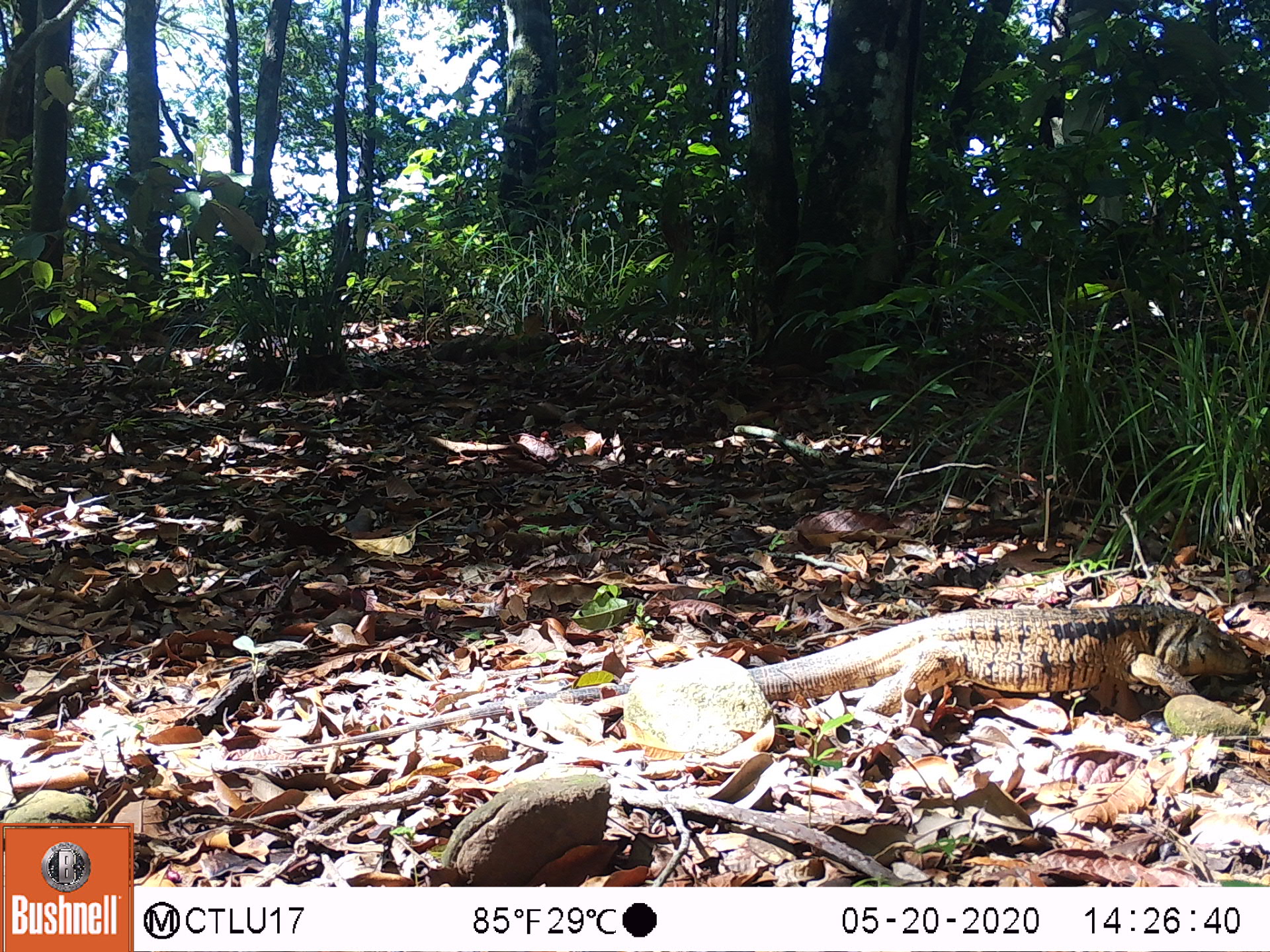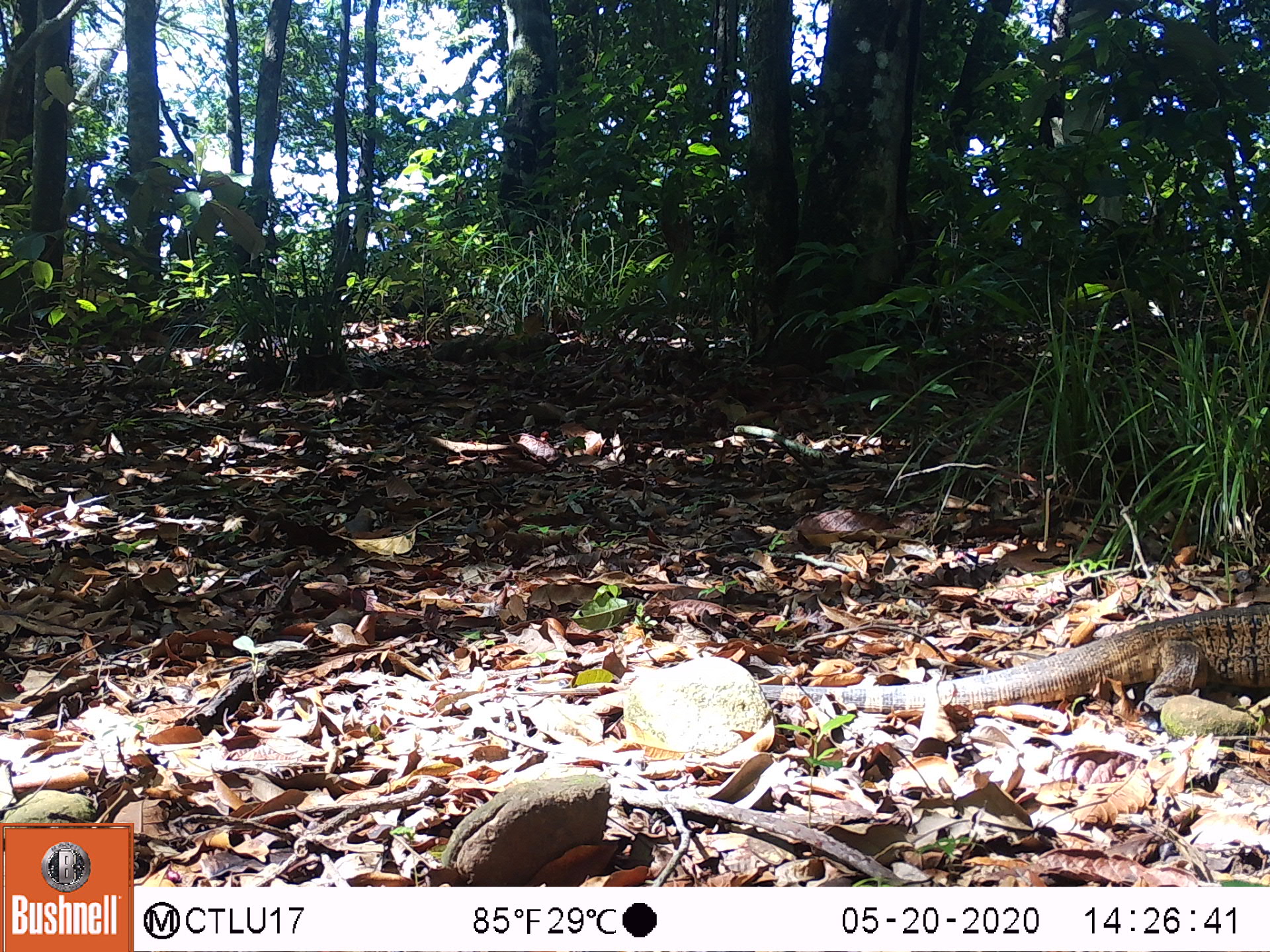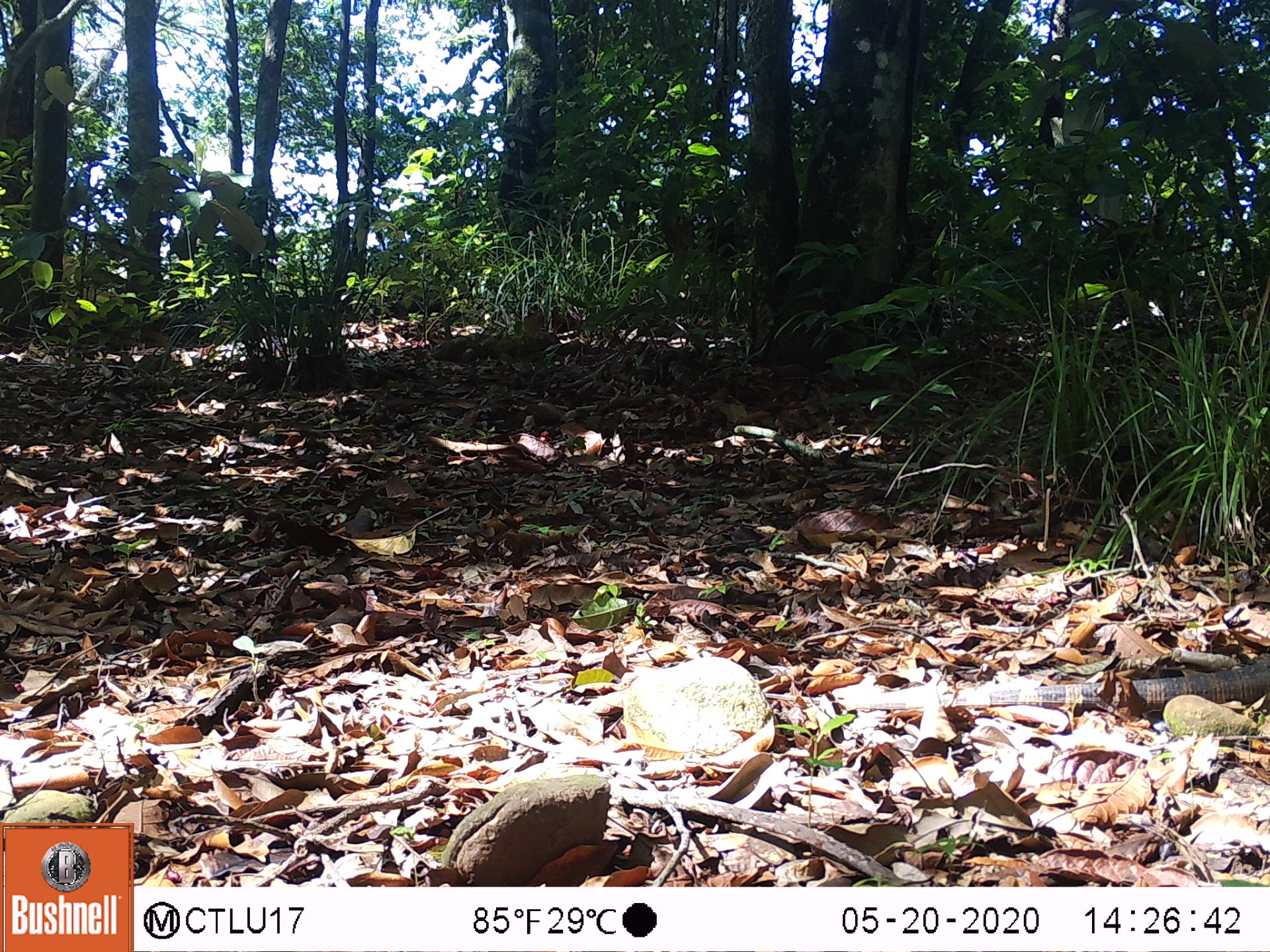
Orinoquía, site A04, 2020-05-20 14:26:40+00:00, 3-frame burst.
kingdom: Animalia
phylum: Chordata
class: Reptilia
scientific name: Reptilia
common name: reptile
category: unknown reptile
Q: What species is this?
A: Unknown reptile (reptile) (Reptilia).